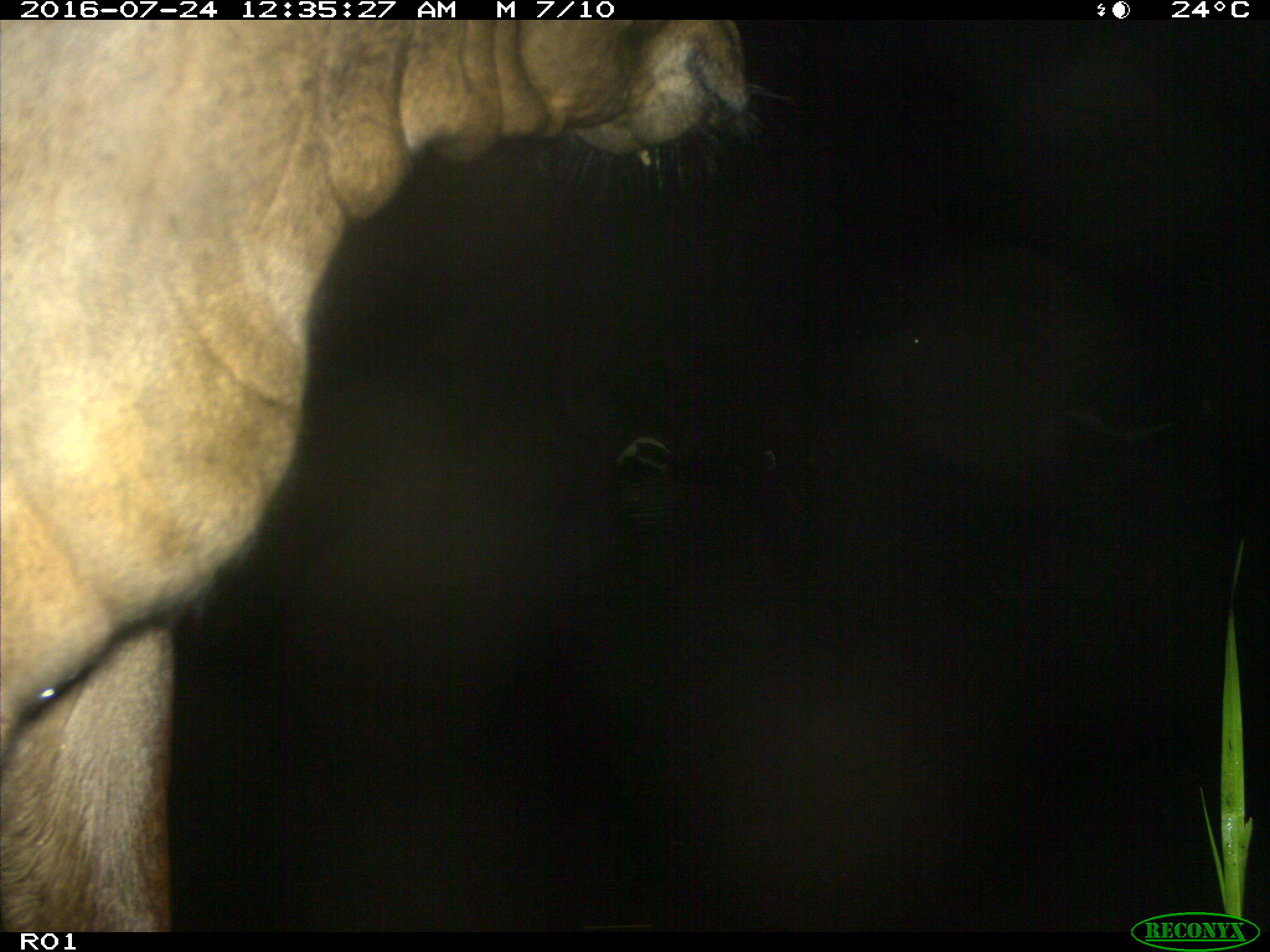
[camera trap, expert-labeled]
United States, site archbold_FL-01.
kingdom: Animalia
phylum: Chordata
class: Mammalia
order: Artiodactyla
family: Bovidae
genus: Bos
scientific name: Bos taurus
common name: domestic cow